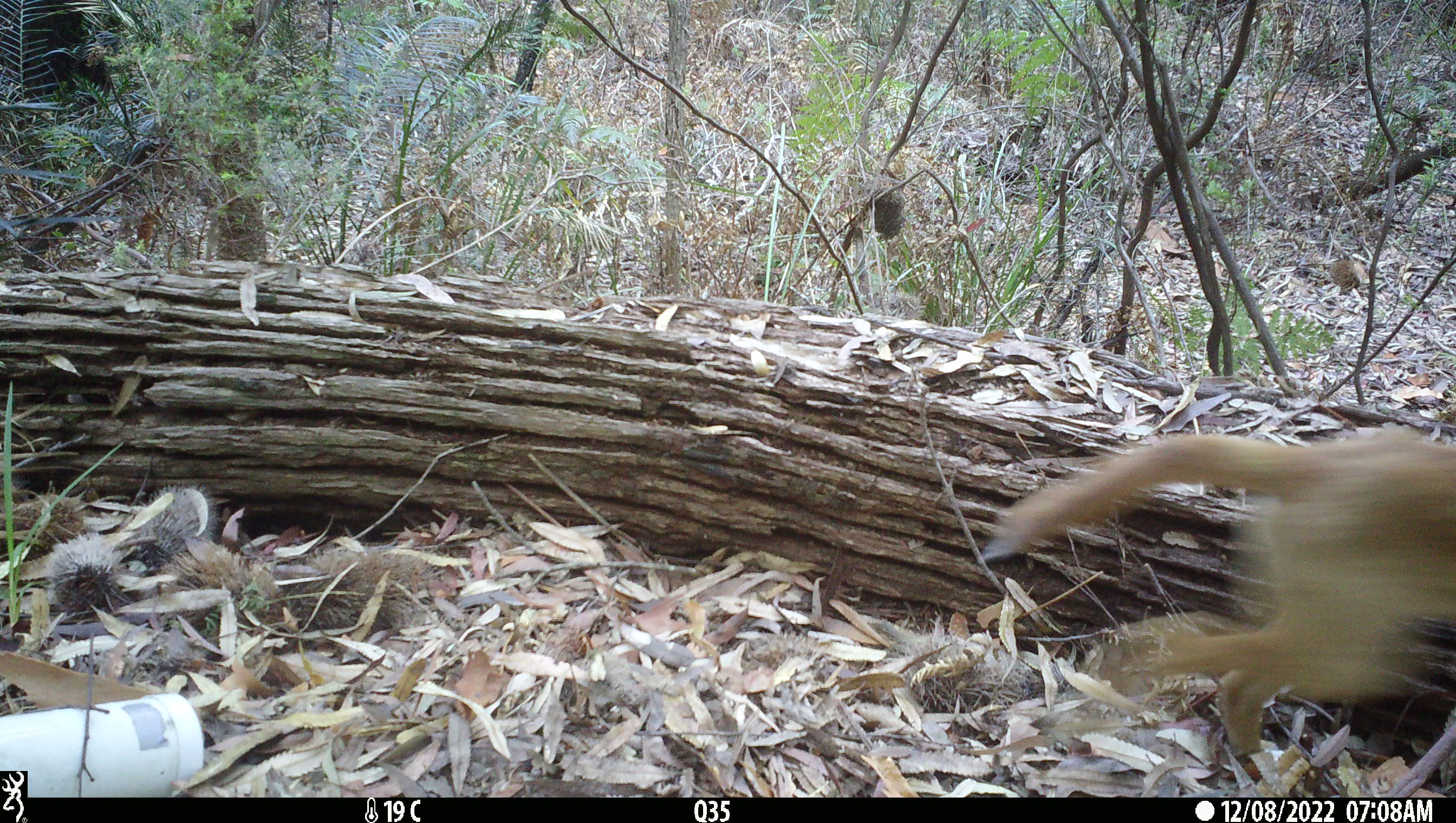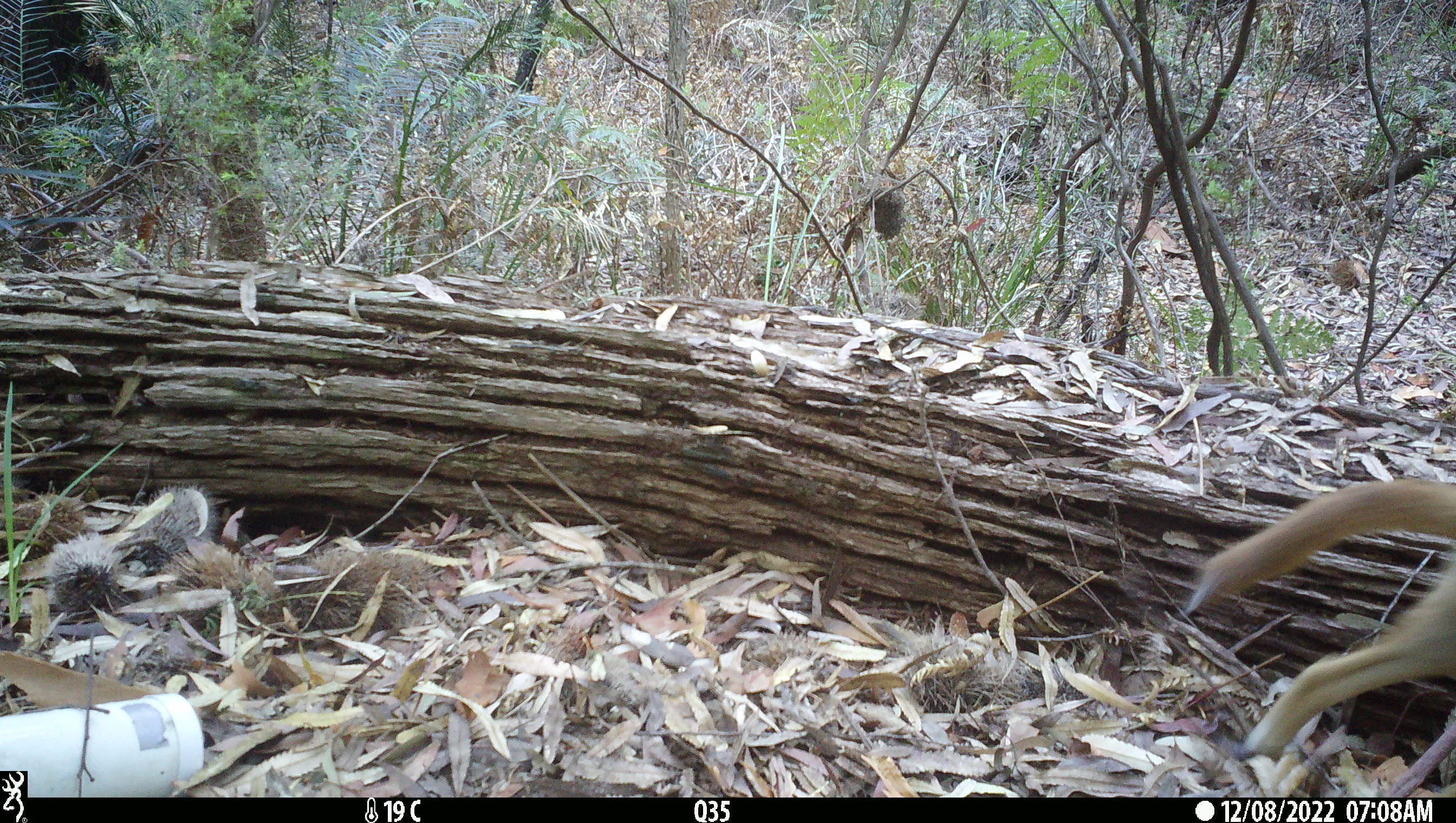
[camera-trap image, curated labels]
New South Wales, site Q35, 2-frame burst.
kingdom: Animalia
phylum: Chordata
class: Mammalia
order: Carnivora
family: Canidae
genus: Canis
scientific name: Canis familiaris dingo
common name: dingo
Dingo (Canis familiaris dingo).